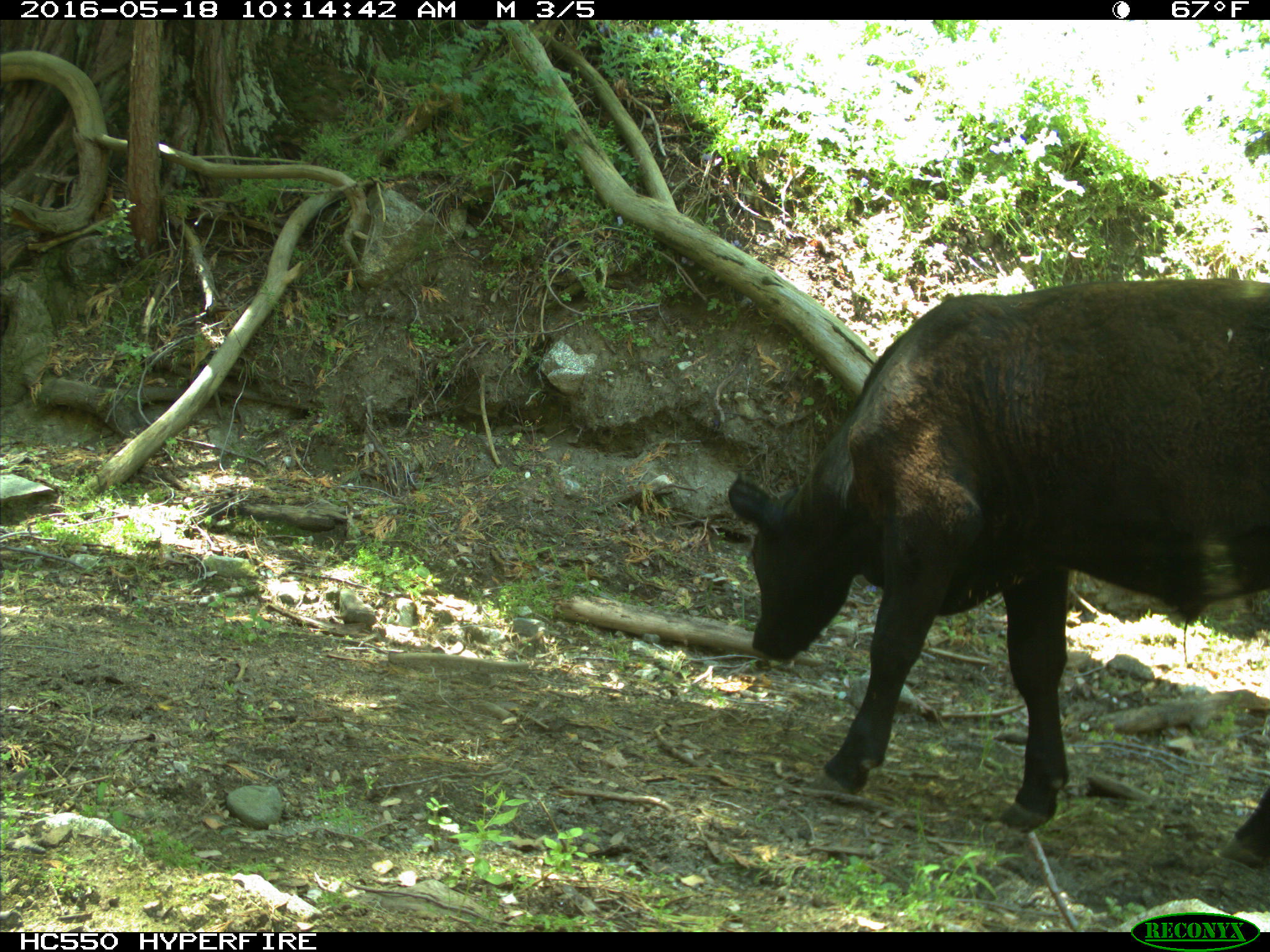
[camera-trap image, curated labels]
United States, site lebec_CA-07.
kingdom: Animalia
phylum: Chordata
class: Mammalia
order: Artiodactyla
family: Bovidae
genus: Bos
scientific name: Bos taurus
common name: domestic cow